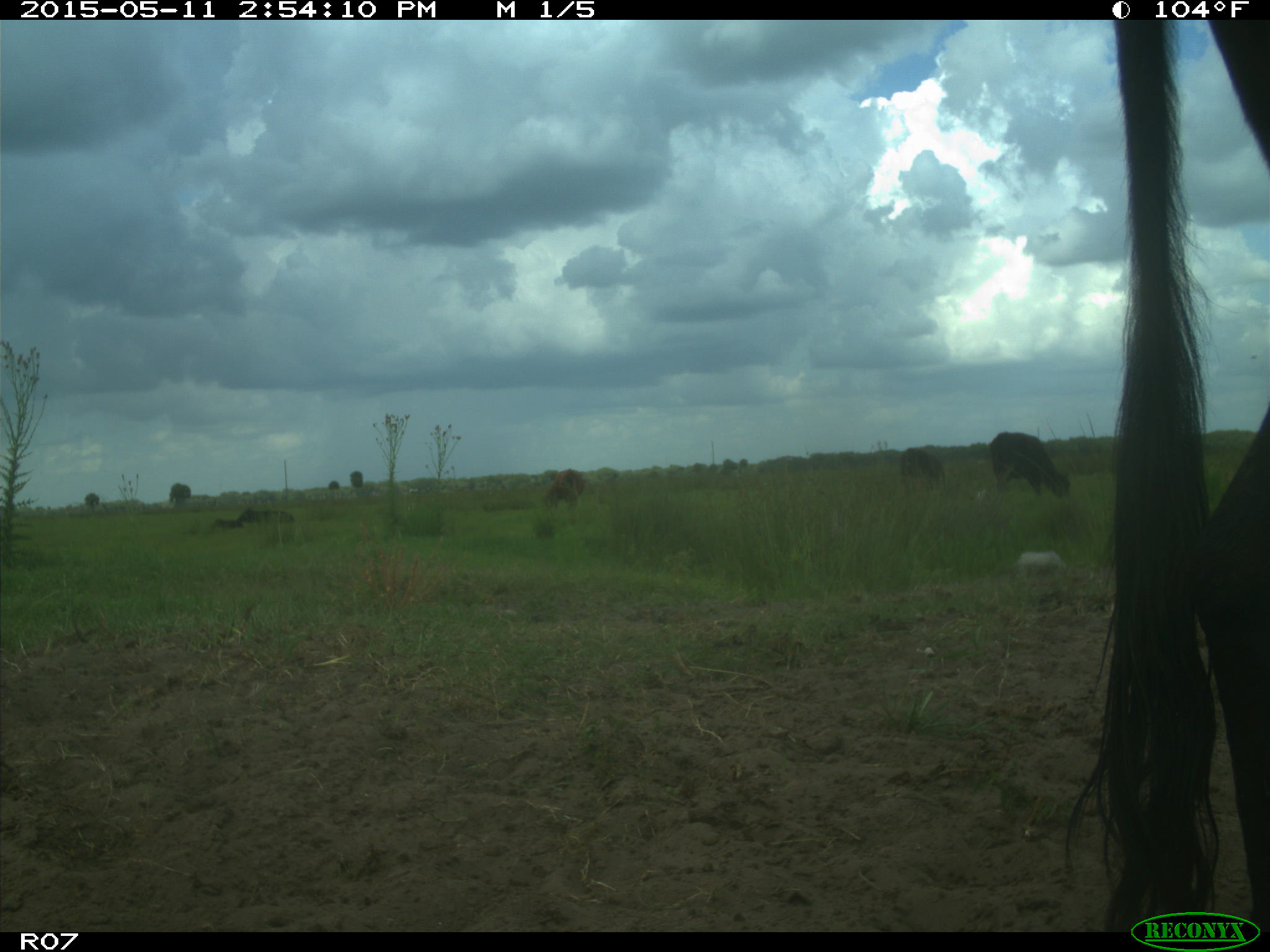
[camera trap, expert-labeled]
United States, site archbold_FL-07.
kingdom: Animalia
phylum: Chordata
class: Mammalia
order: Artiodactyla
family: Bovidae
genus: Bos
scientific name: Bos taurus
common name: domestic cow